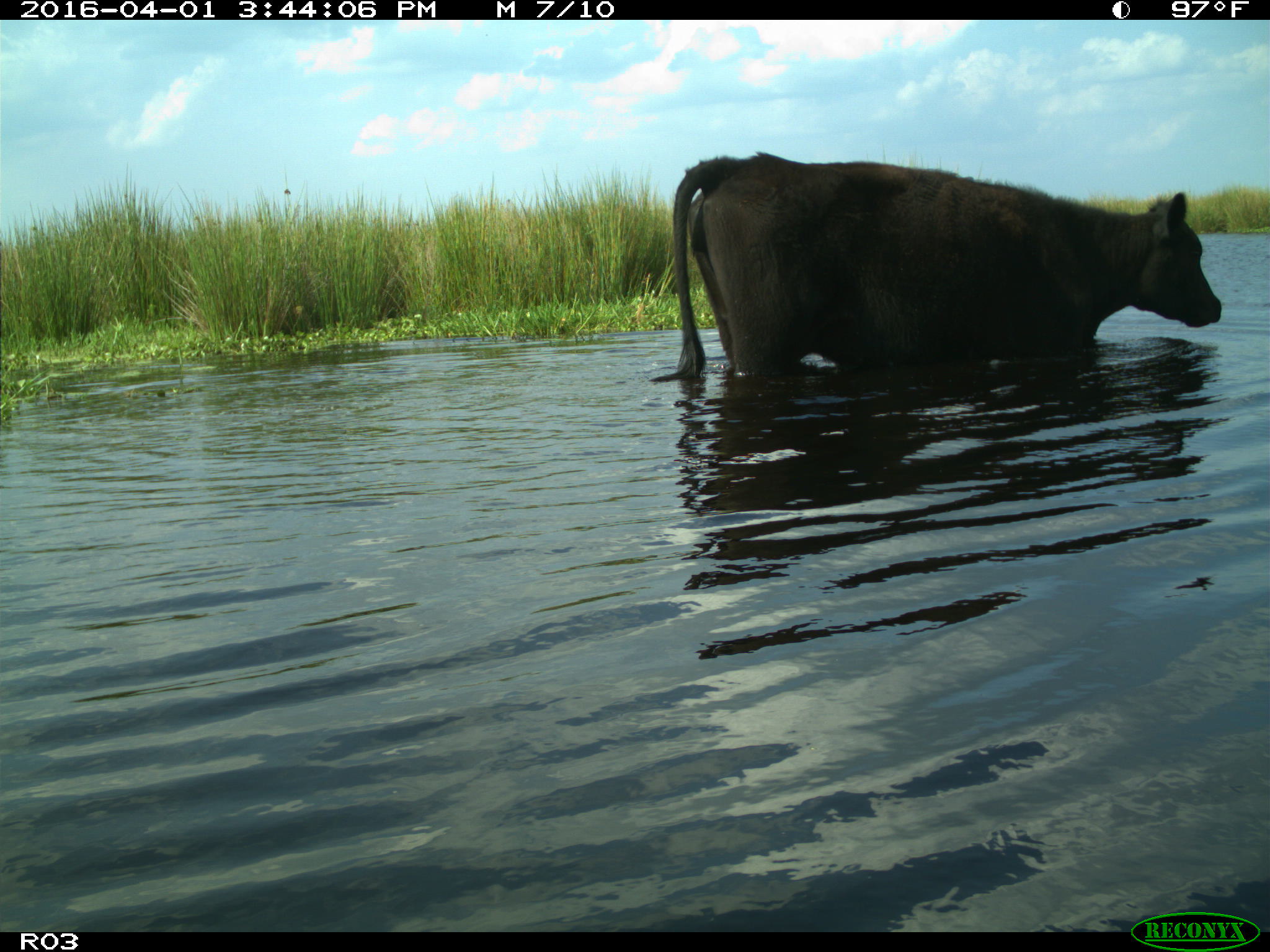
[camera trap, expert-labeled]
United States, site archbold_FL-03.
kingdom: Animalia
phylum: Chordata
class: Mammalia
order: Artiodactyla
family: Bovidae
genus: Bos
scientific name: Bos taurus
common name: domestic cow